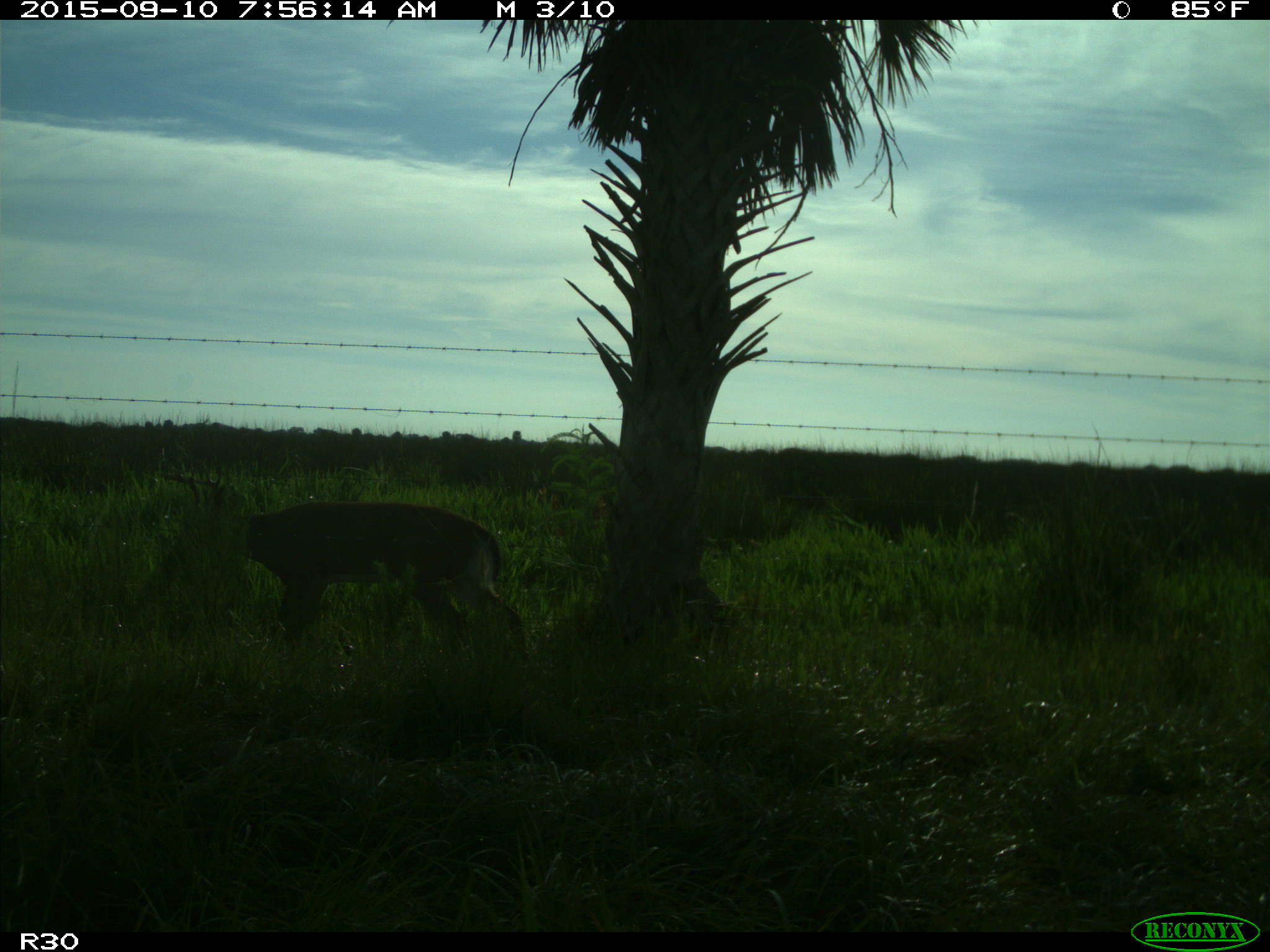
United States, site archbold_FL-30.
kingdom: Animalia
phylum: Chordata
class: Mammalia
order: Artiodactyla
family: Cervidae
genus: Odocoileus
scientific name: Odocoileus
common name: deer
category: unidentified deer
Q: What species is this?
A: Unidentified deer (deer) (Odocoileus).